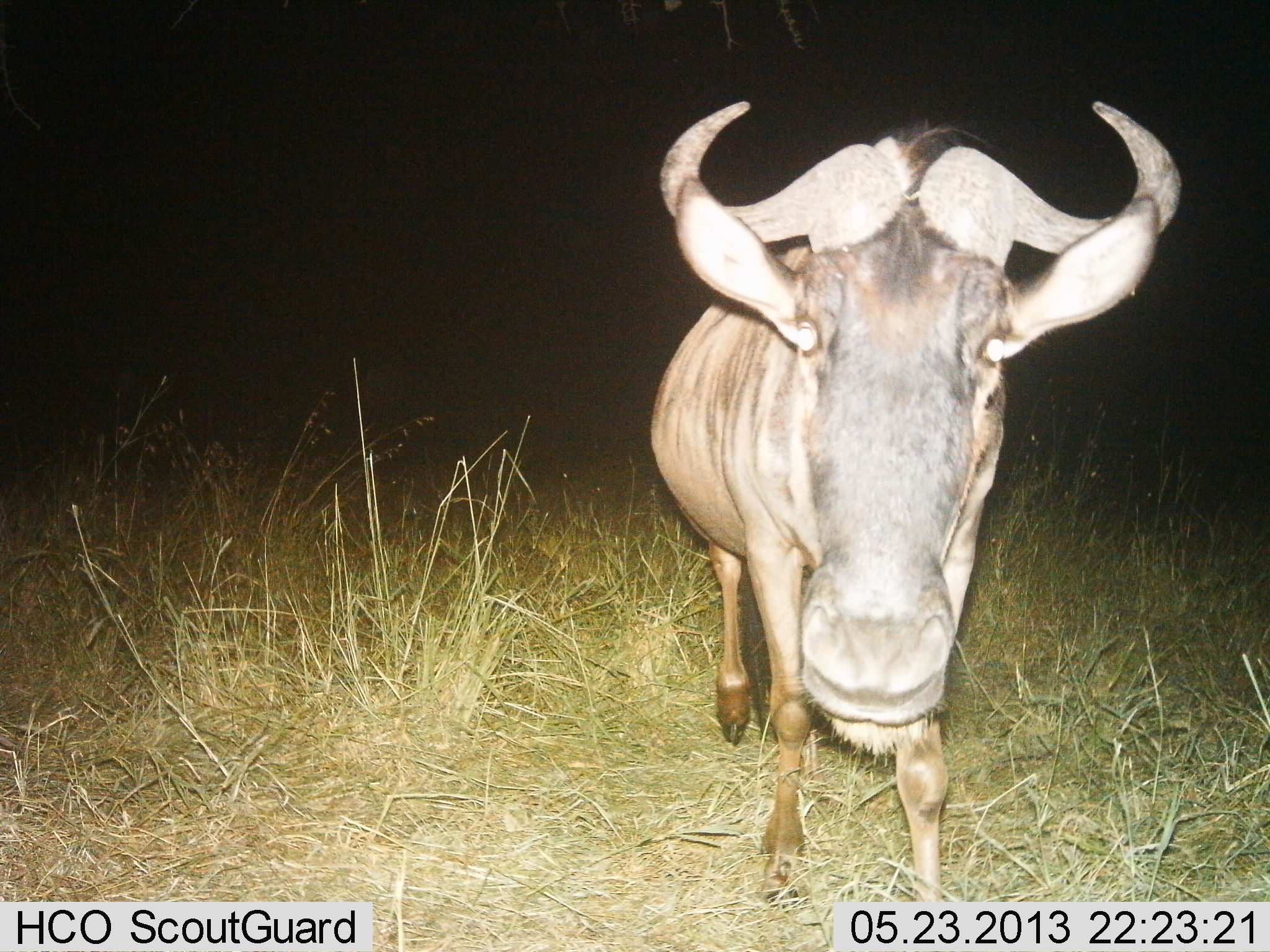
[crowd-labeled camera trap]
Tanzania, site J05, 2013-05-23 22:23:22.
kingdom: Animalia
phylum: Chordata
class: Mammalia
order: Artiodactyla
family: Bovidae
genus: Connochaetes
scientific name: Connochaetes taurinus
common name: blue wildebeest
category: wildebeest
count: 1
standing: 72%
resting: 0%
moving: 21%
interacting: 7%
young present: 0%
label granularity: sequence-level